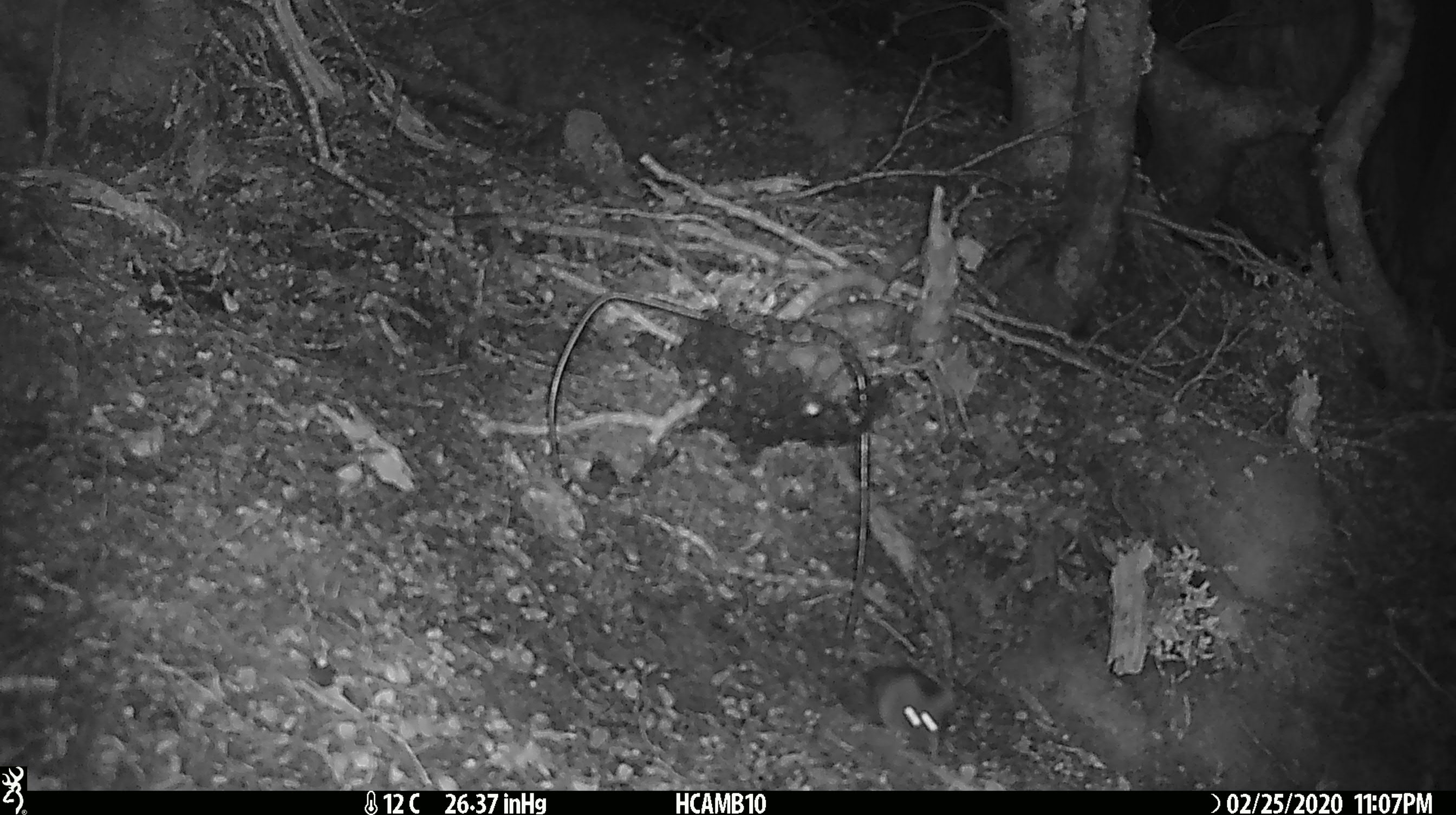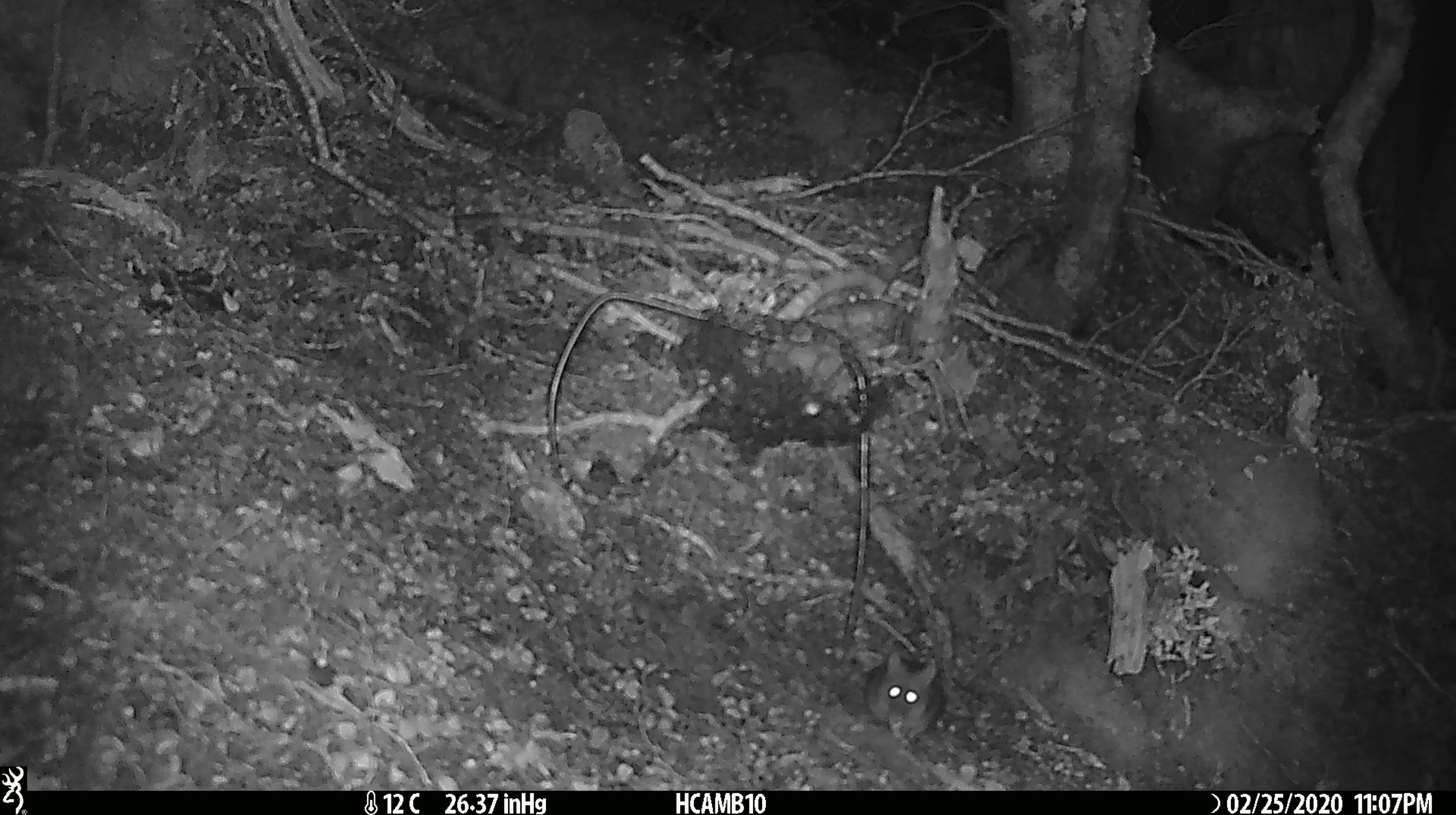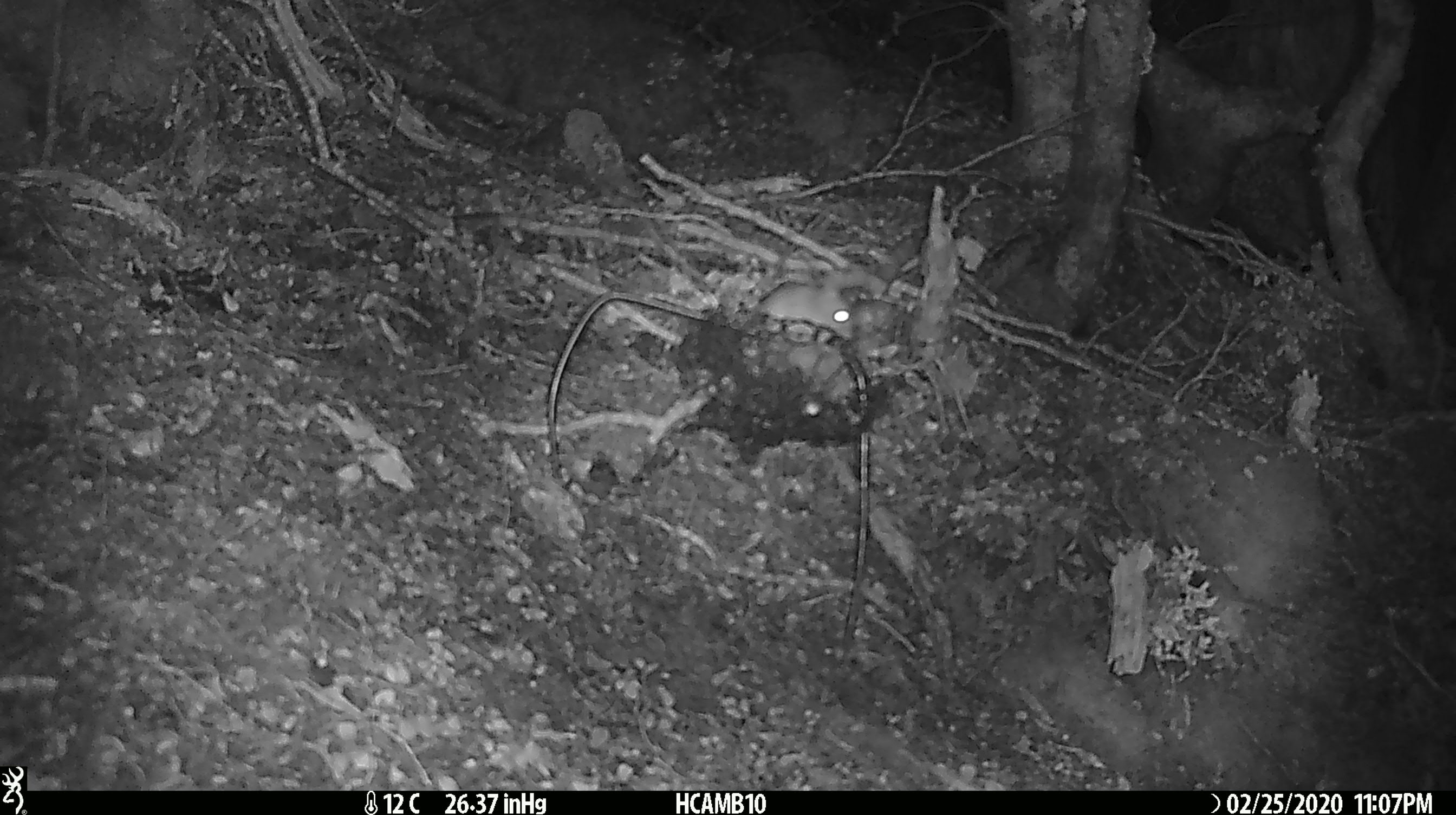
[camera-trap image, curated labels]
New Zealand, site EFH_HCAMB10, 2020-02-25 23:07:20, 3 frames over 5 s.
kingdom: Animalia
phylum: Chordata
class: Mammalia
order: Rodentia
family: Muridae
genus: Mus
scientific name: Mus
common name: mouse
Mouse (Mus).